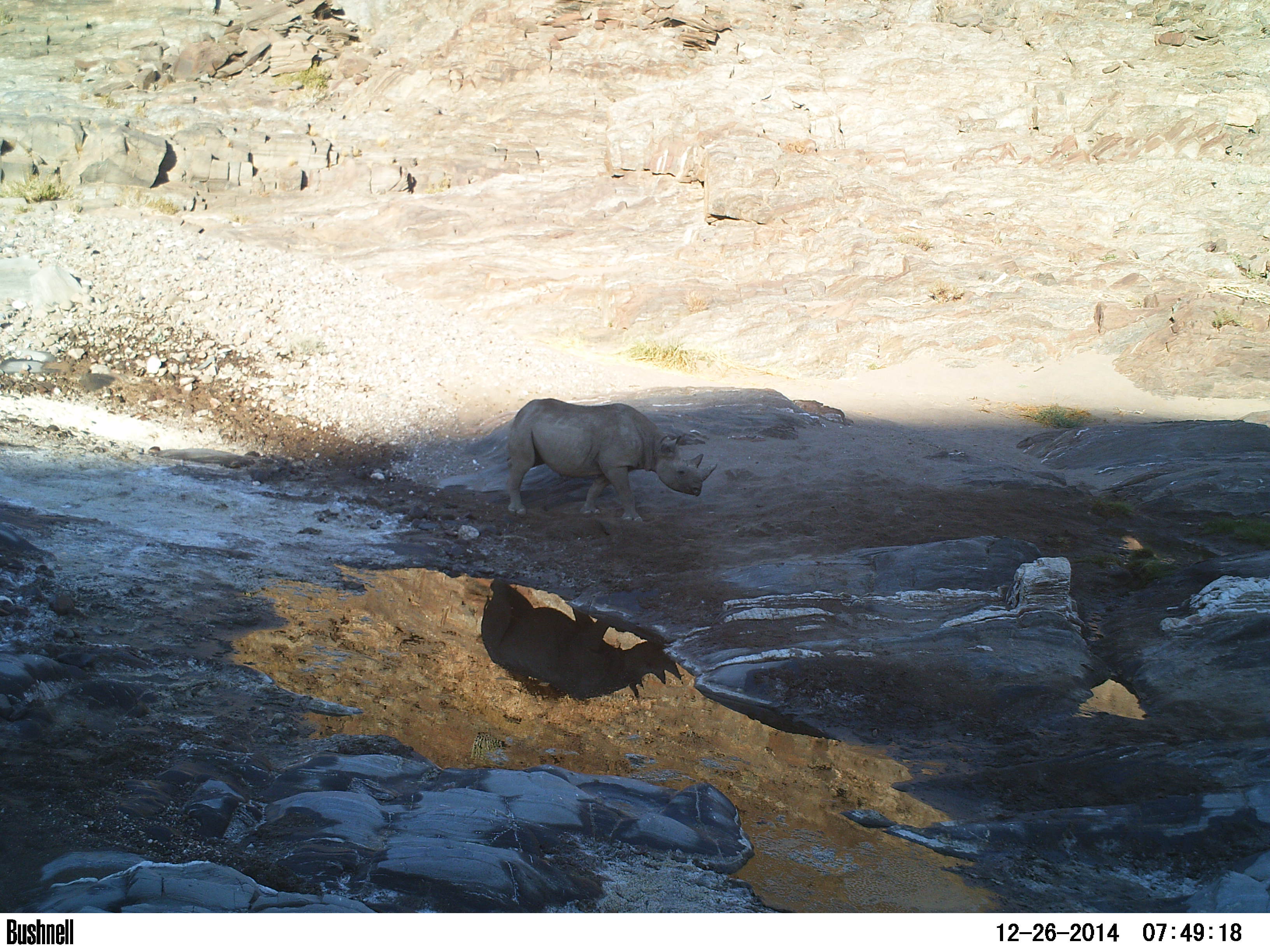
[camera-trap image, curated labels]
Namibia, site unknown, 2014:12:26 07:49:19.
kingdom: Animalia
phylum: Chordata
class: Mammalia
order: Perissodactyla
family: Rhinocerotidae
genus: Diceros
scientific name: Diceros bicornis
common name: black rhinoceros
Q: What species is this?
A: Diceros bicornis (black rhinoceros).